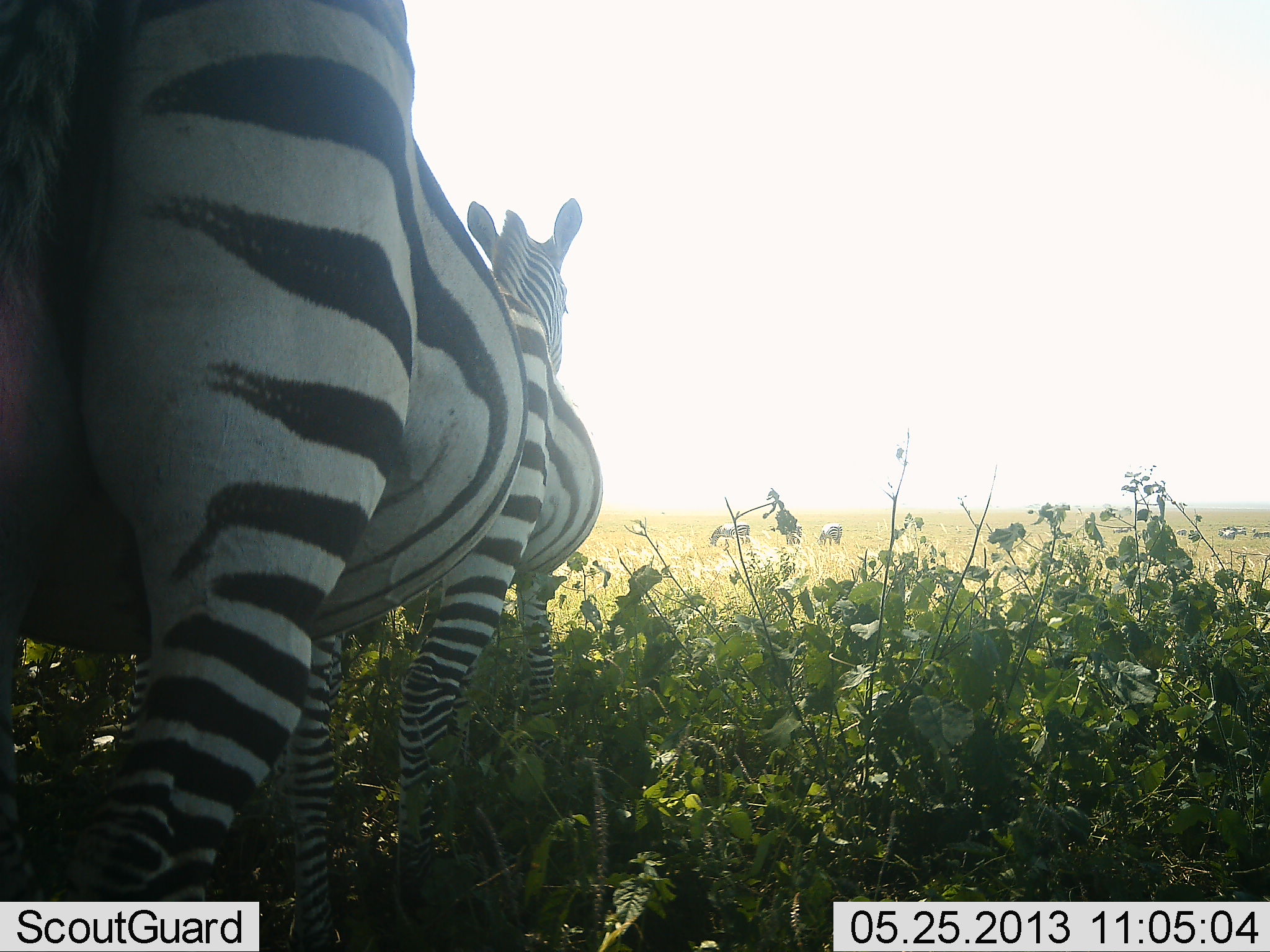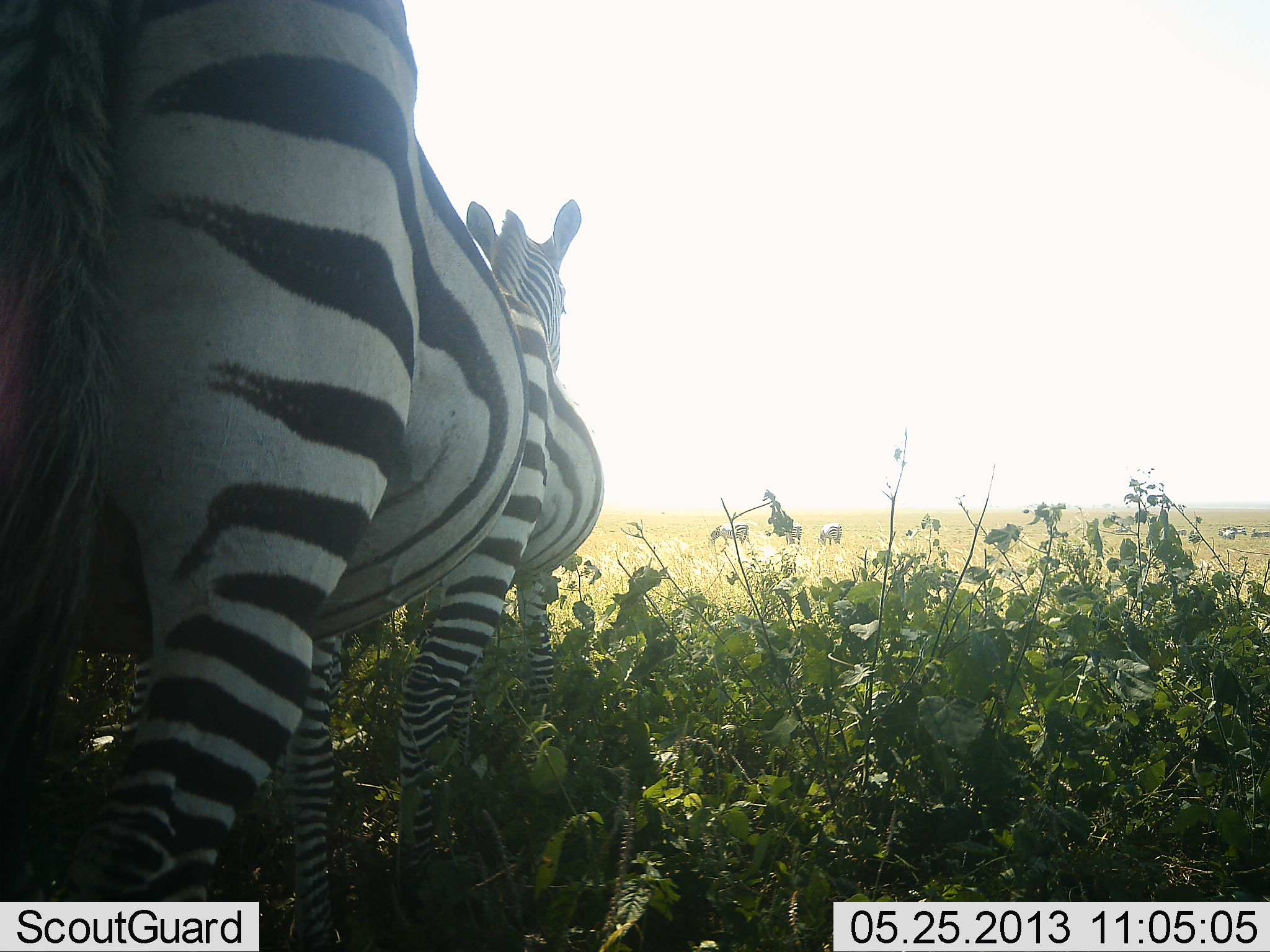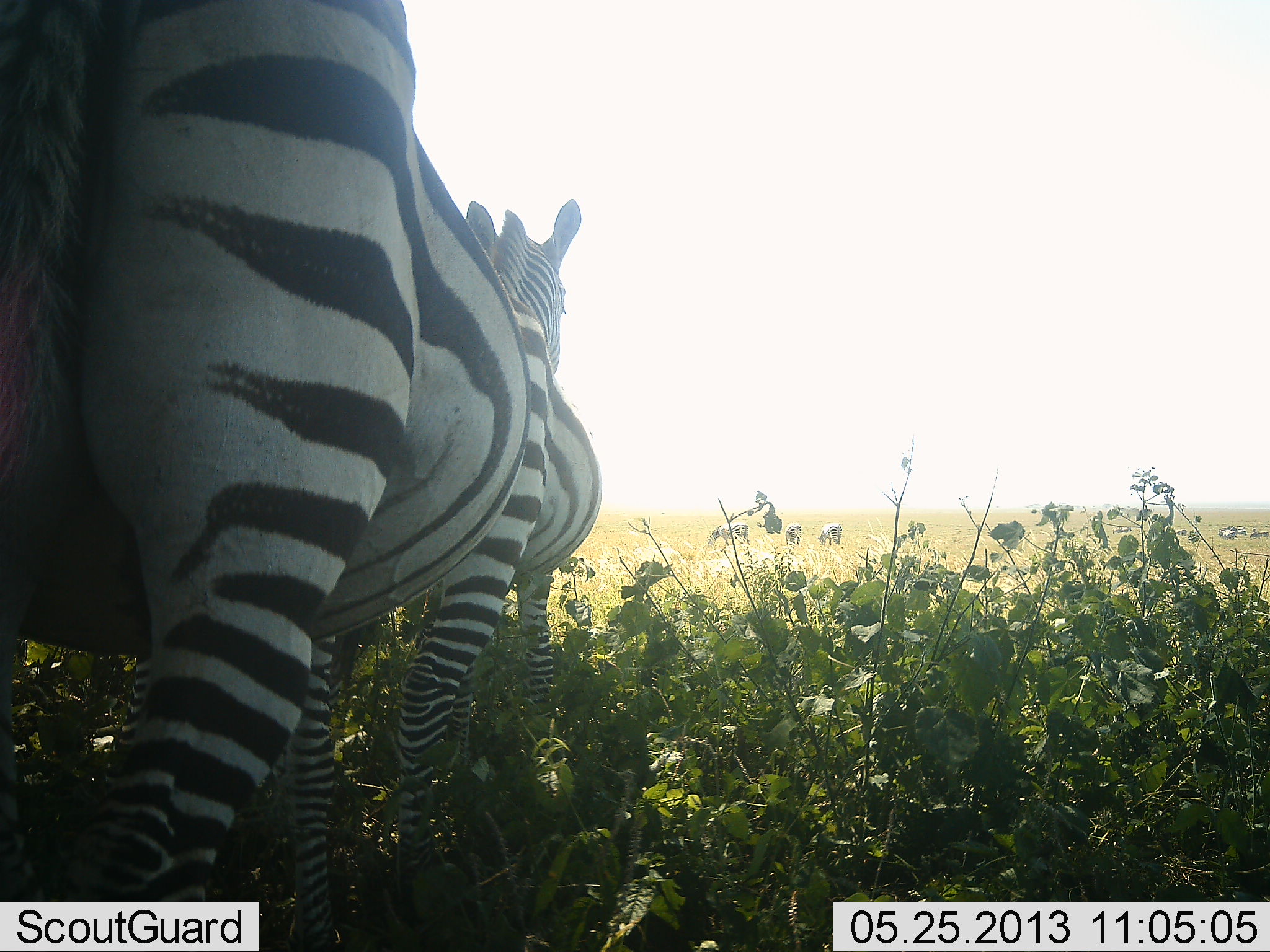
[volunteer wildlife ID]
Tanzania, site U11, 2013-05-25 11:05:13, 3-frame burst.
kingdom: Animalia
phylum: Chordata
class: Mammalia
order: Perissodactyla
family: Equidae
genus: Equus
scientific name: Equus quagga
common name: plains zebra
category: zebra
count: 2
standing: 100%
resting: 0%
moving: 0%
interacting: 0%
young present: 0%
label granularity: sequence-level